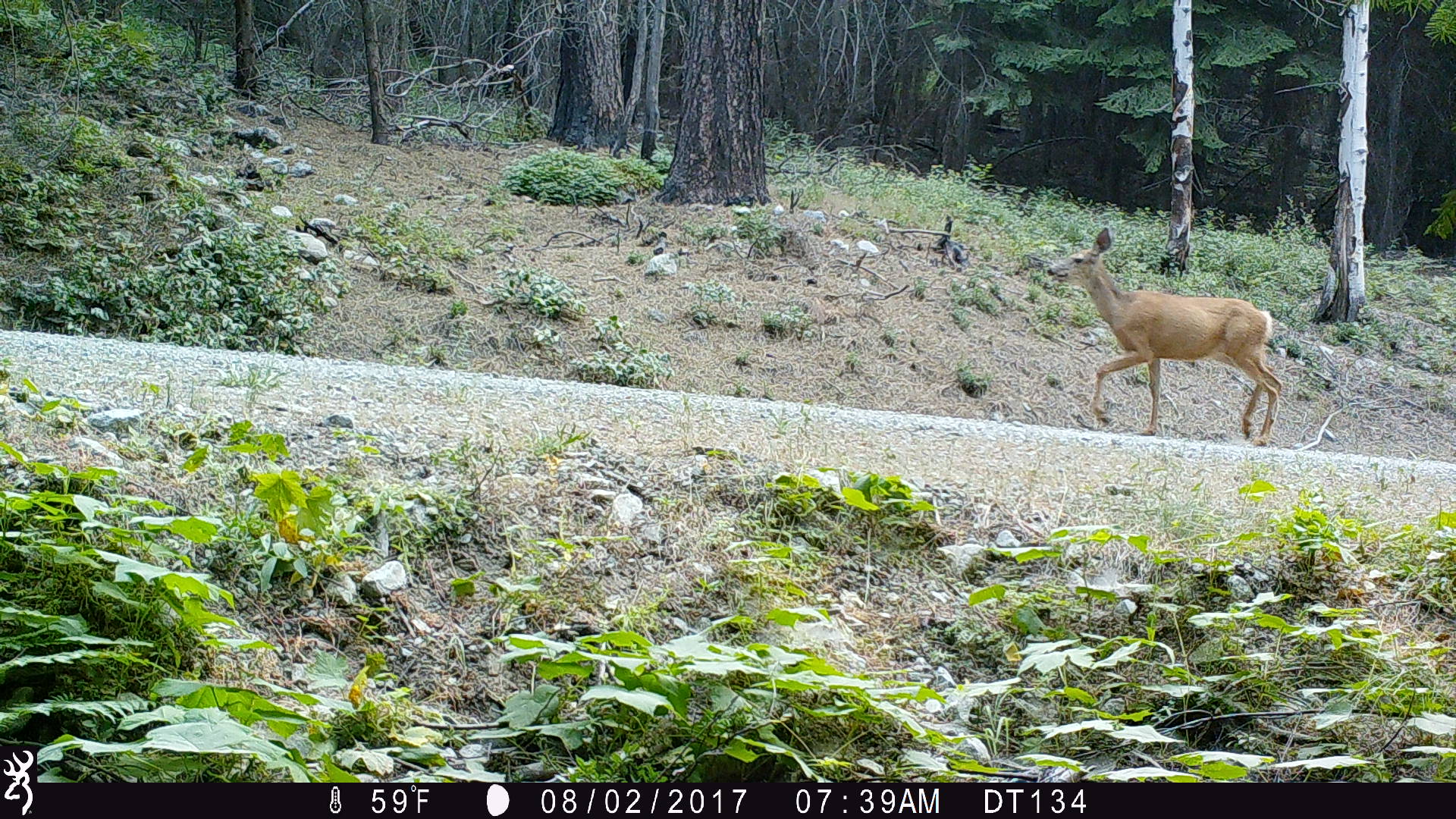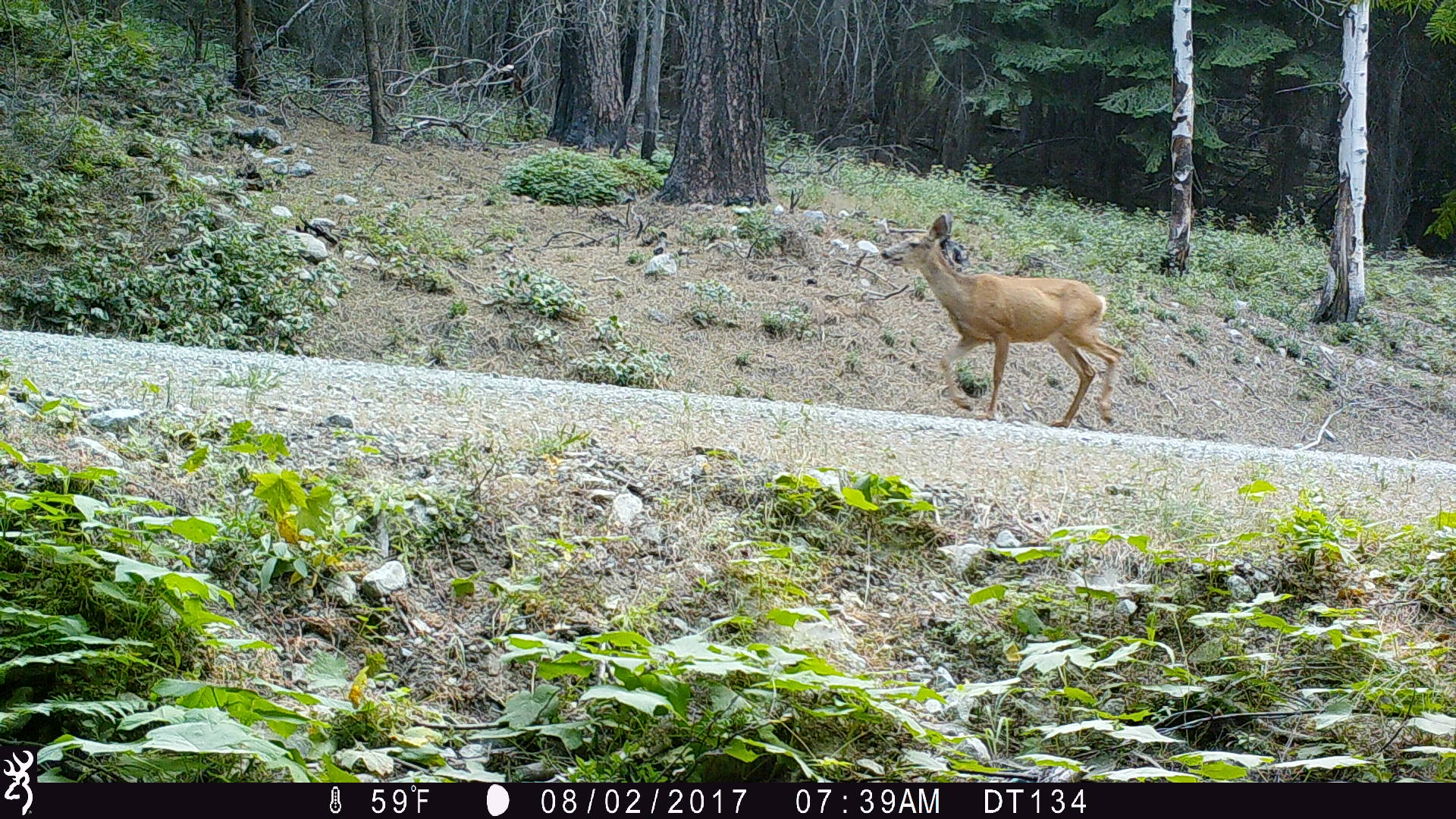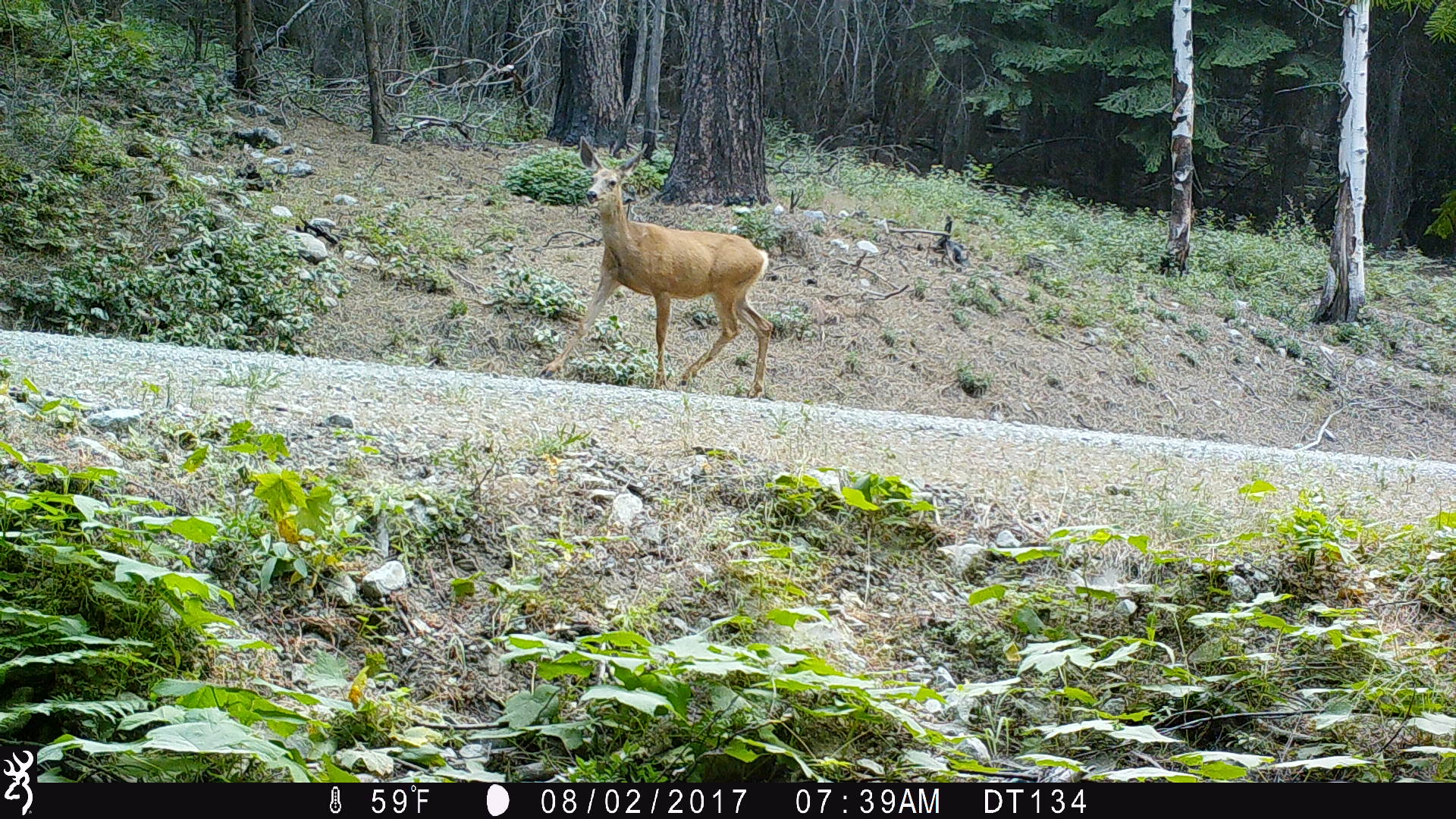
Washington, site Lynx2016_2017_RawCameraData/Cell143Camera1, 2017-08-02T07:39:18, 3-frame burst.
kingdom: Animalia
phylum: Chordata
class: Mammalia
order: Artiodactyla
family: Cervidae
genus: Odocoileus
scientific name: Odocoileus hemionus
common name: mule deer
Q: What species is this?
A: Odocoileus hemionus (mule deer).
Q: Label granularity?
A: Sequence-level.